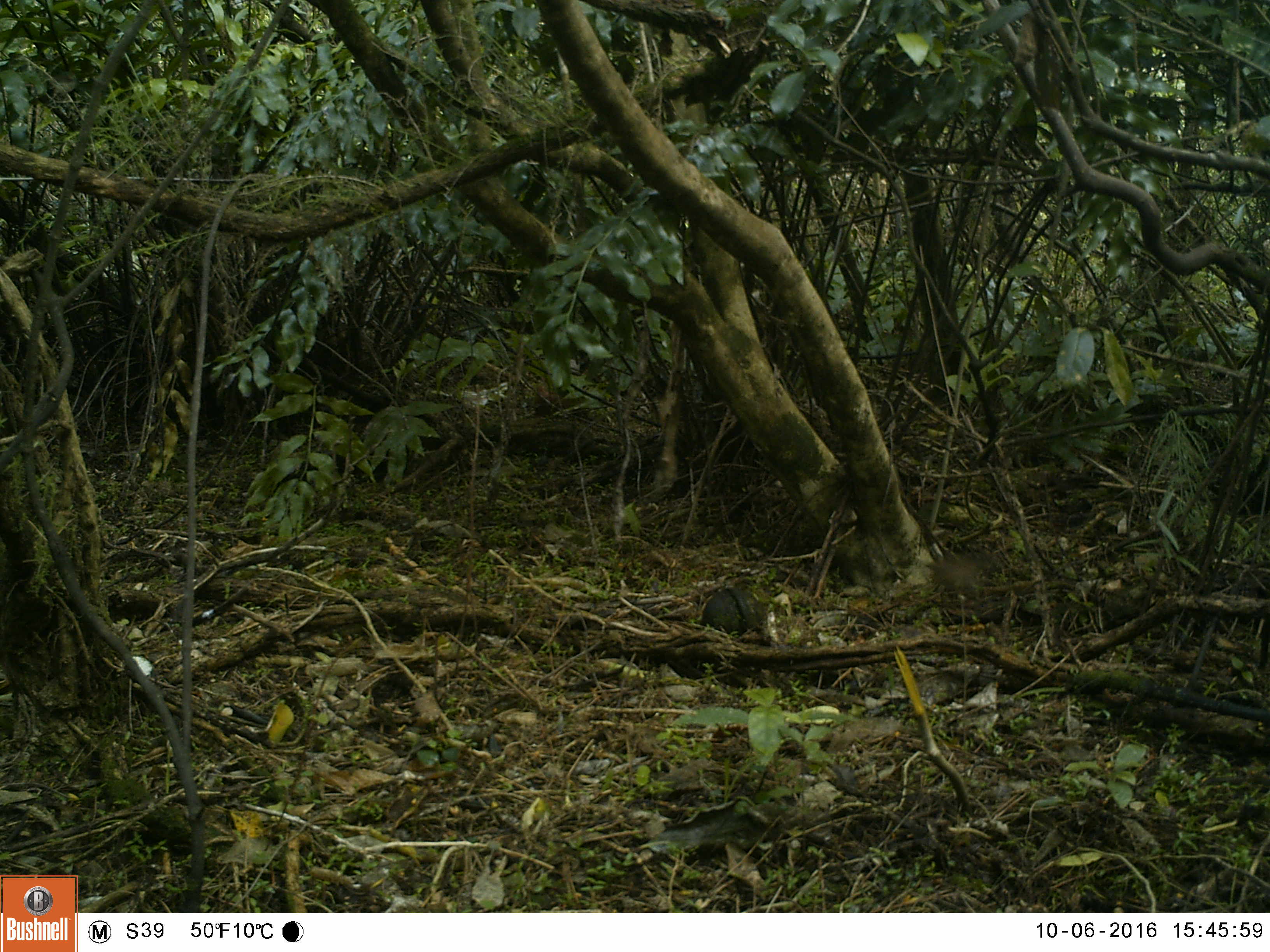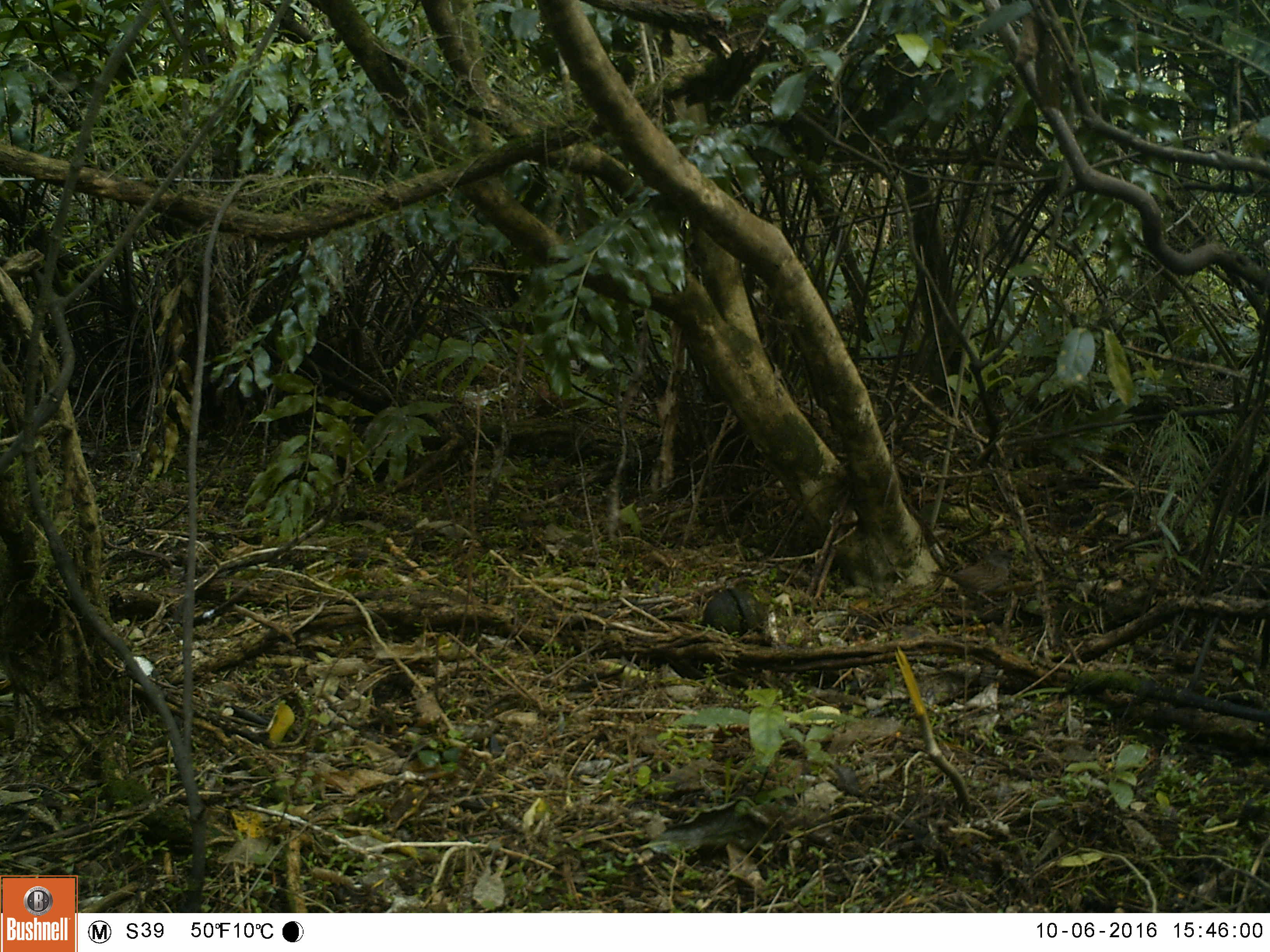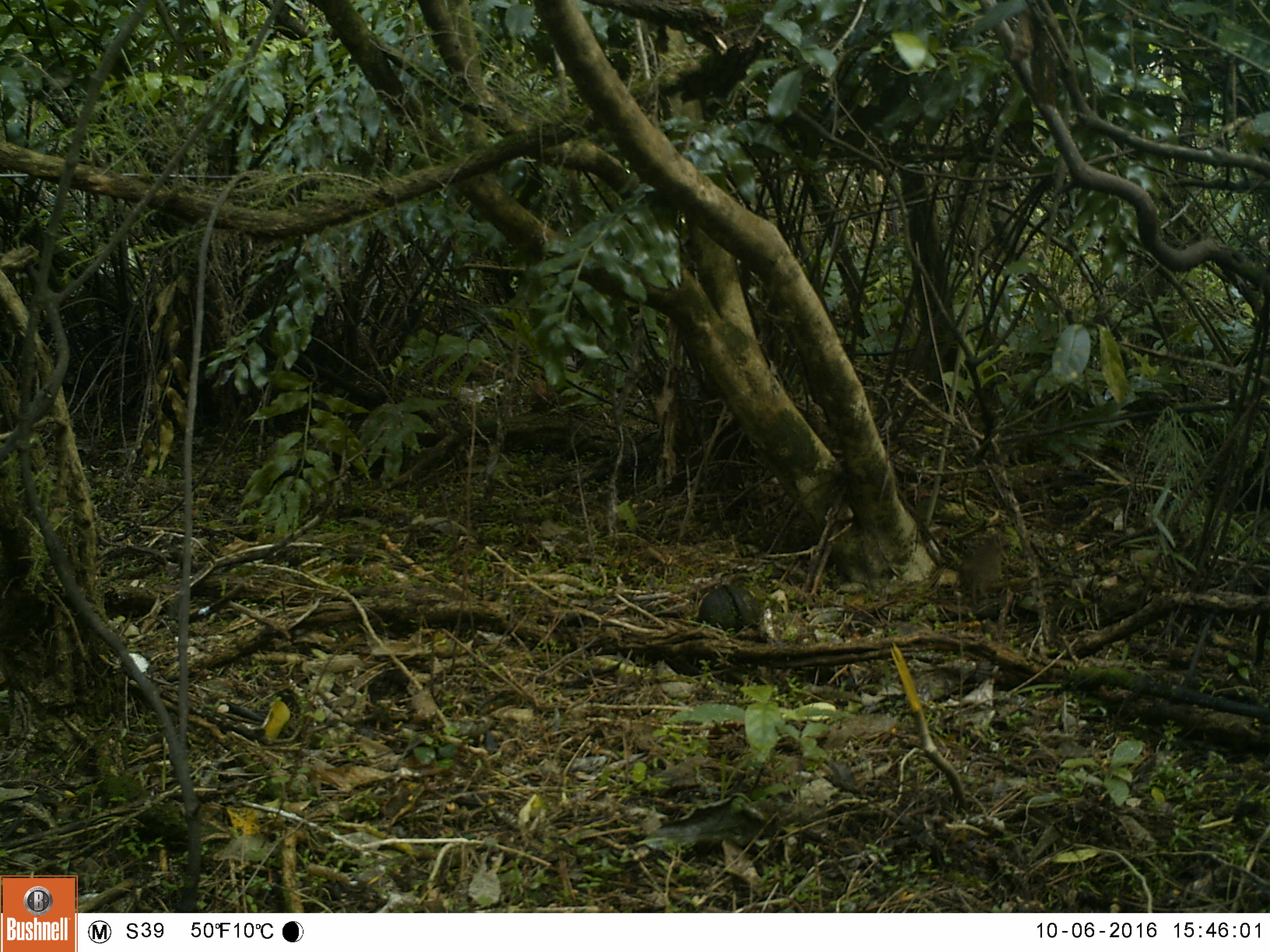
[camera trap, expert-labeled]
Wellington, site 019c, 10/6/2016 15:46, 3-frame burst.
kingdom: Animalia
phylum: Chordata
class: Aves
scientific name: Aves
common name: bird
Bird (Aves).